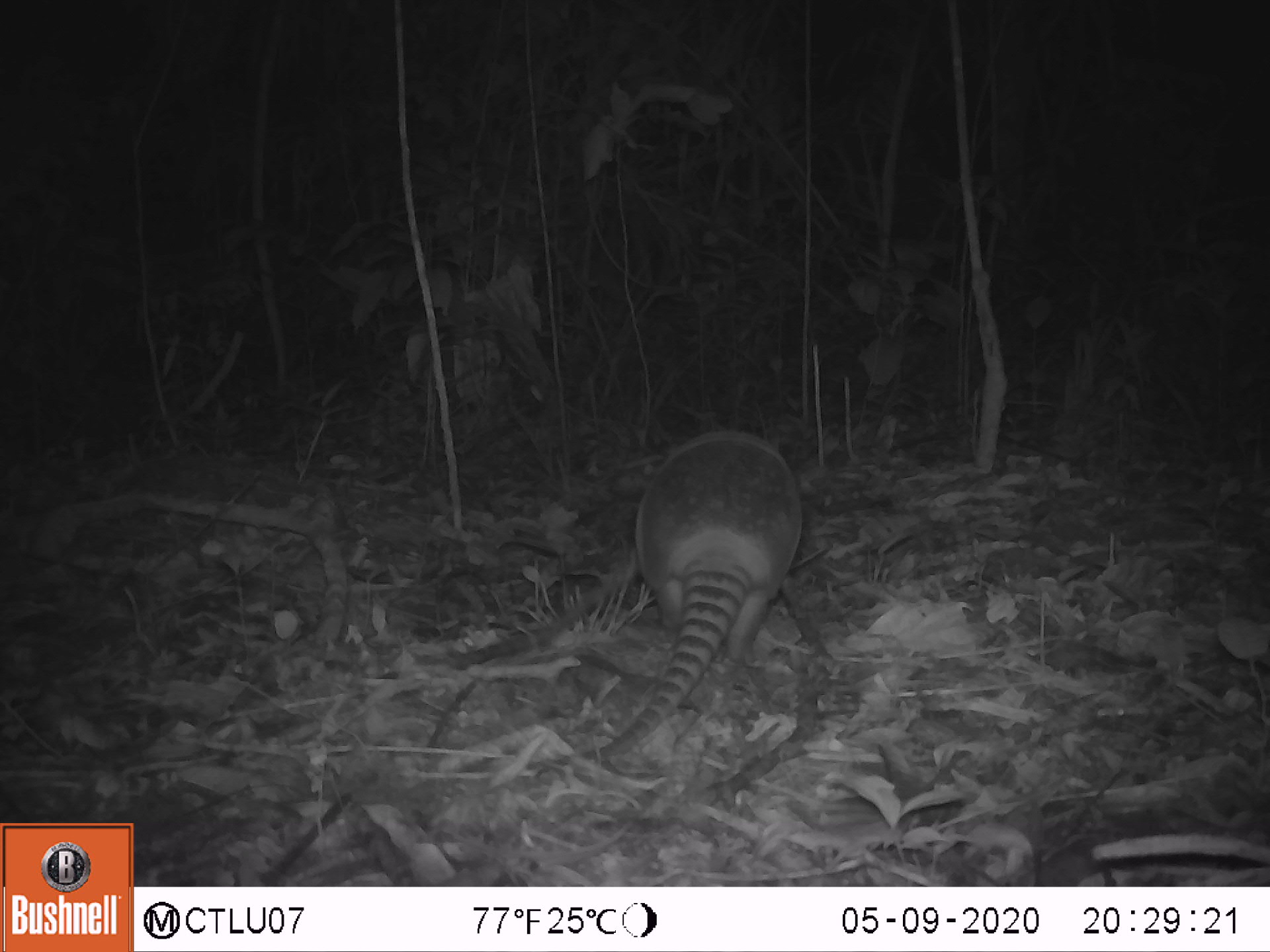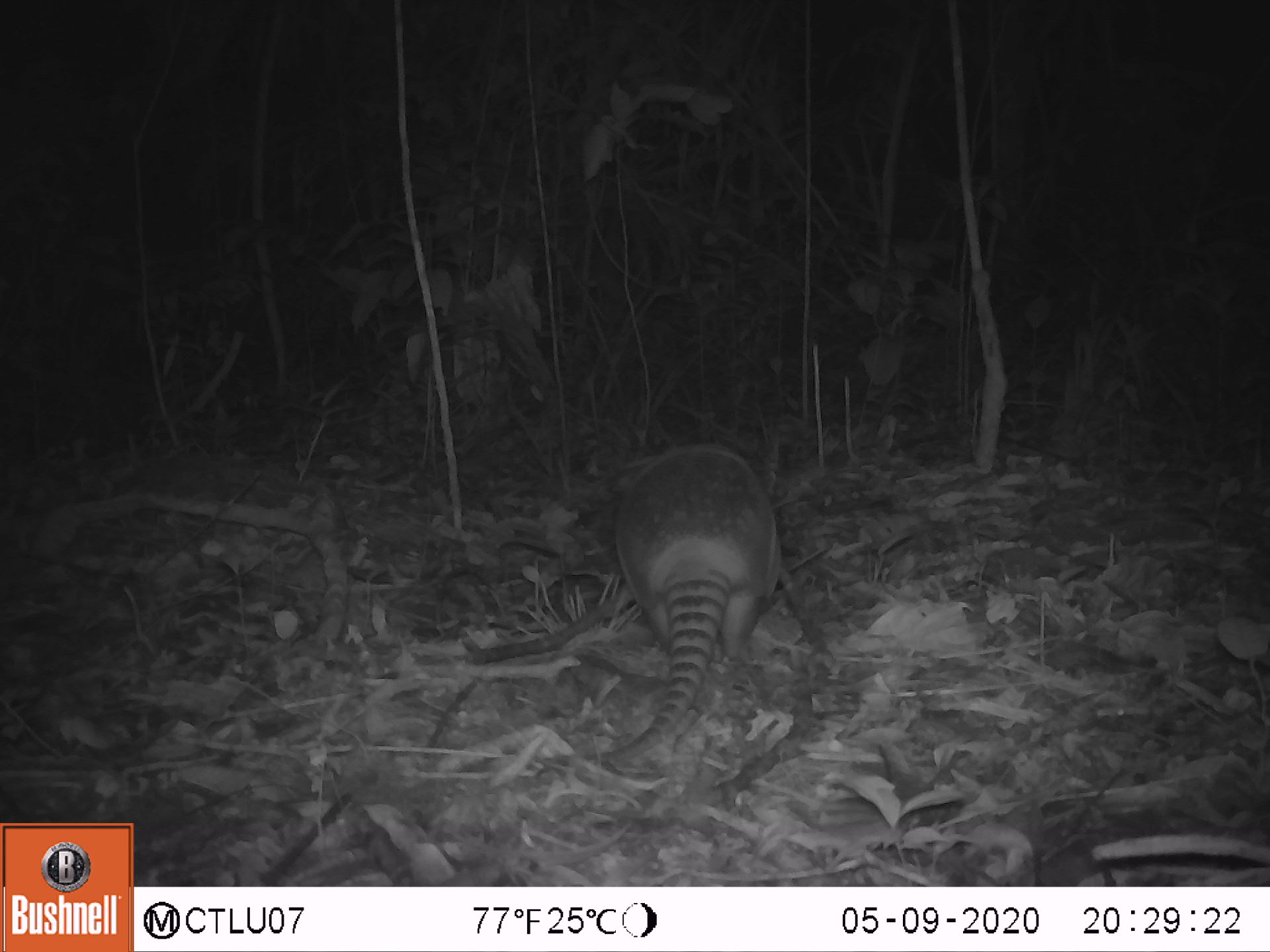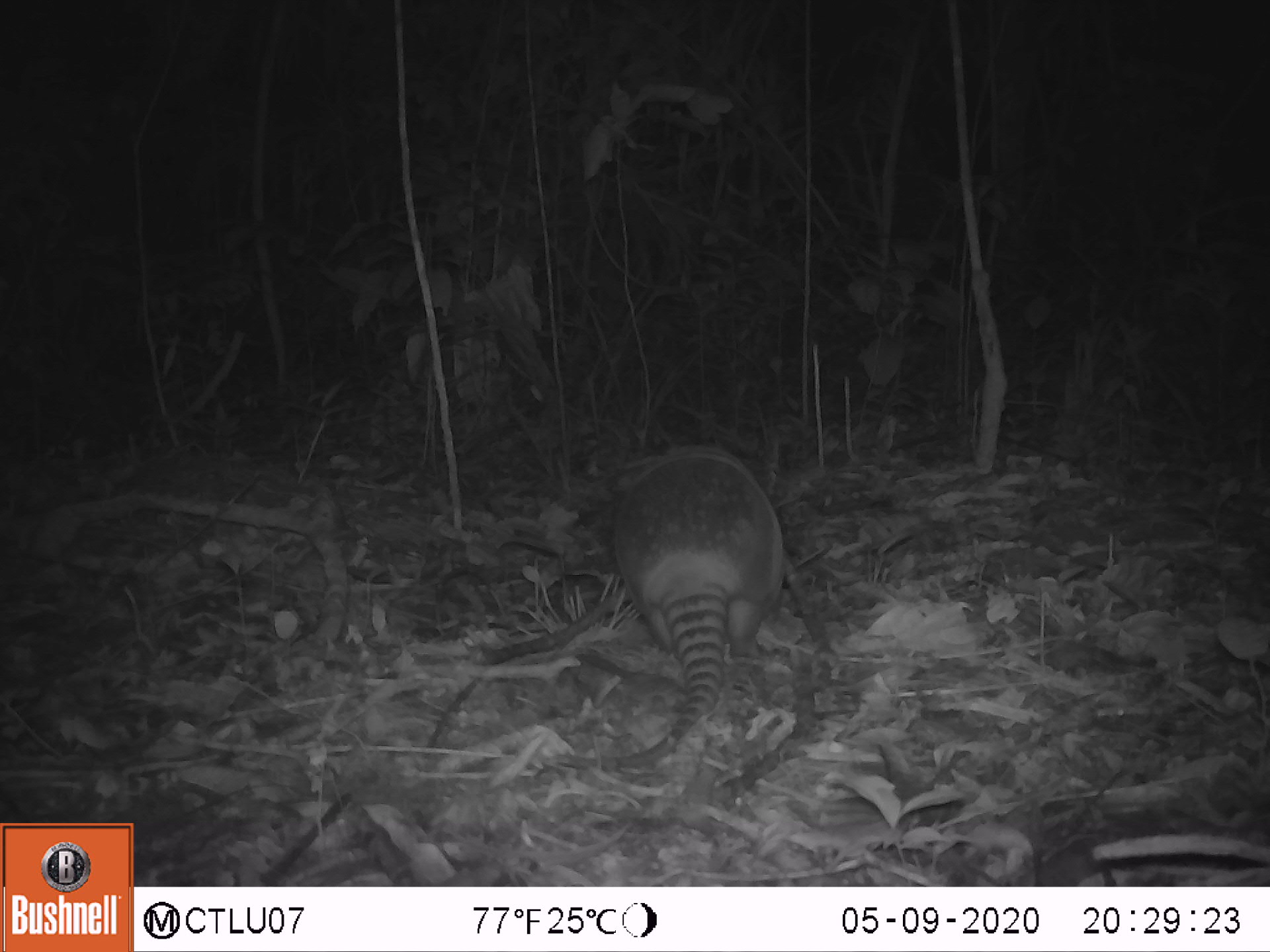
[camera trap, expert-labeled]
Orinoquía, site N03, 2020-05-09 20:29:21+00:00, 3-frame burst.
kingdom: Animalia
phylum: Chordata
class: Mammalia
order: Cingulata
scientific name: Cingulata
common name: armadillo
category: unknown armadillo